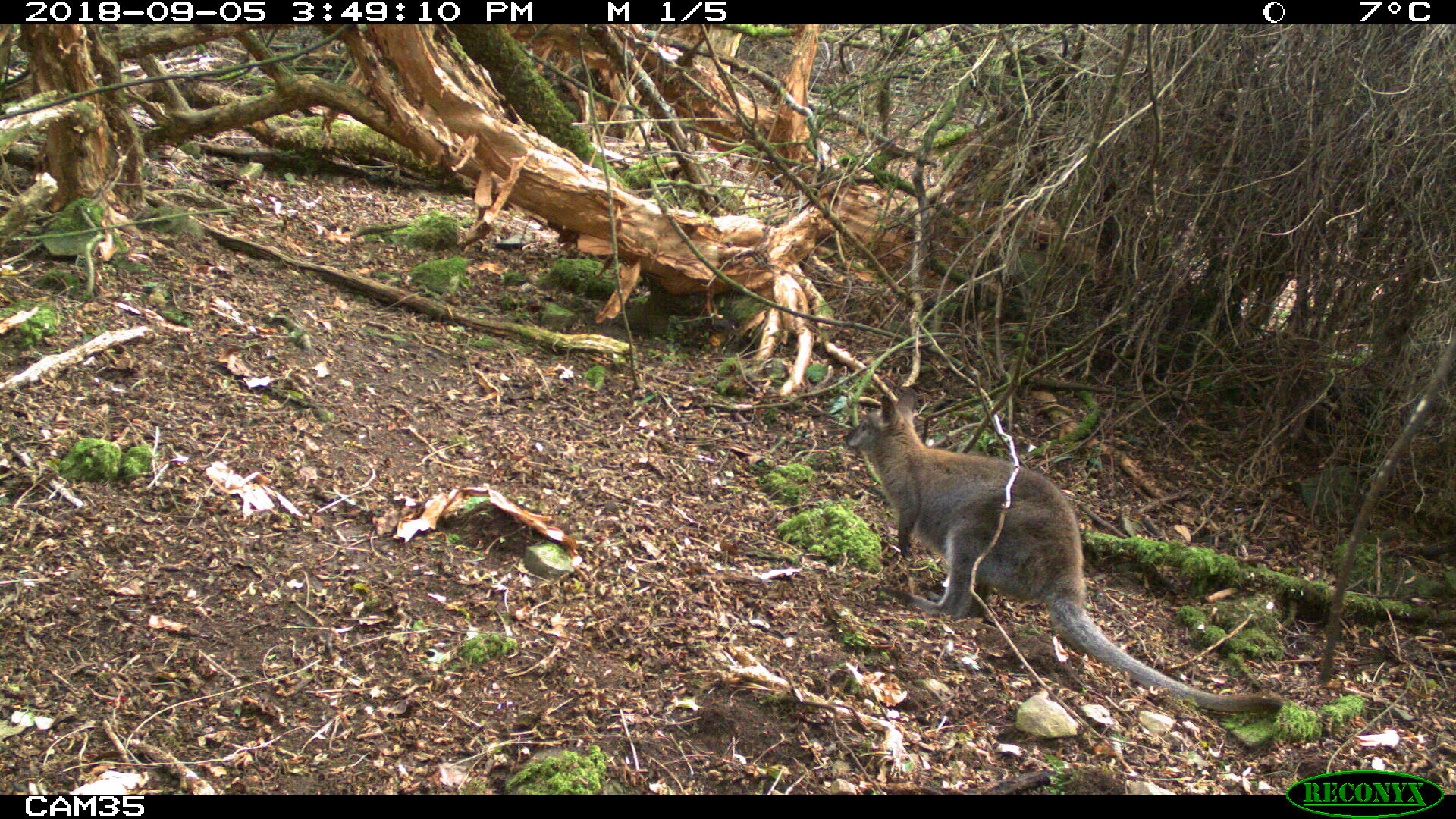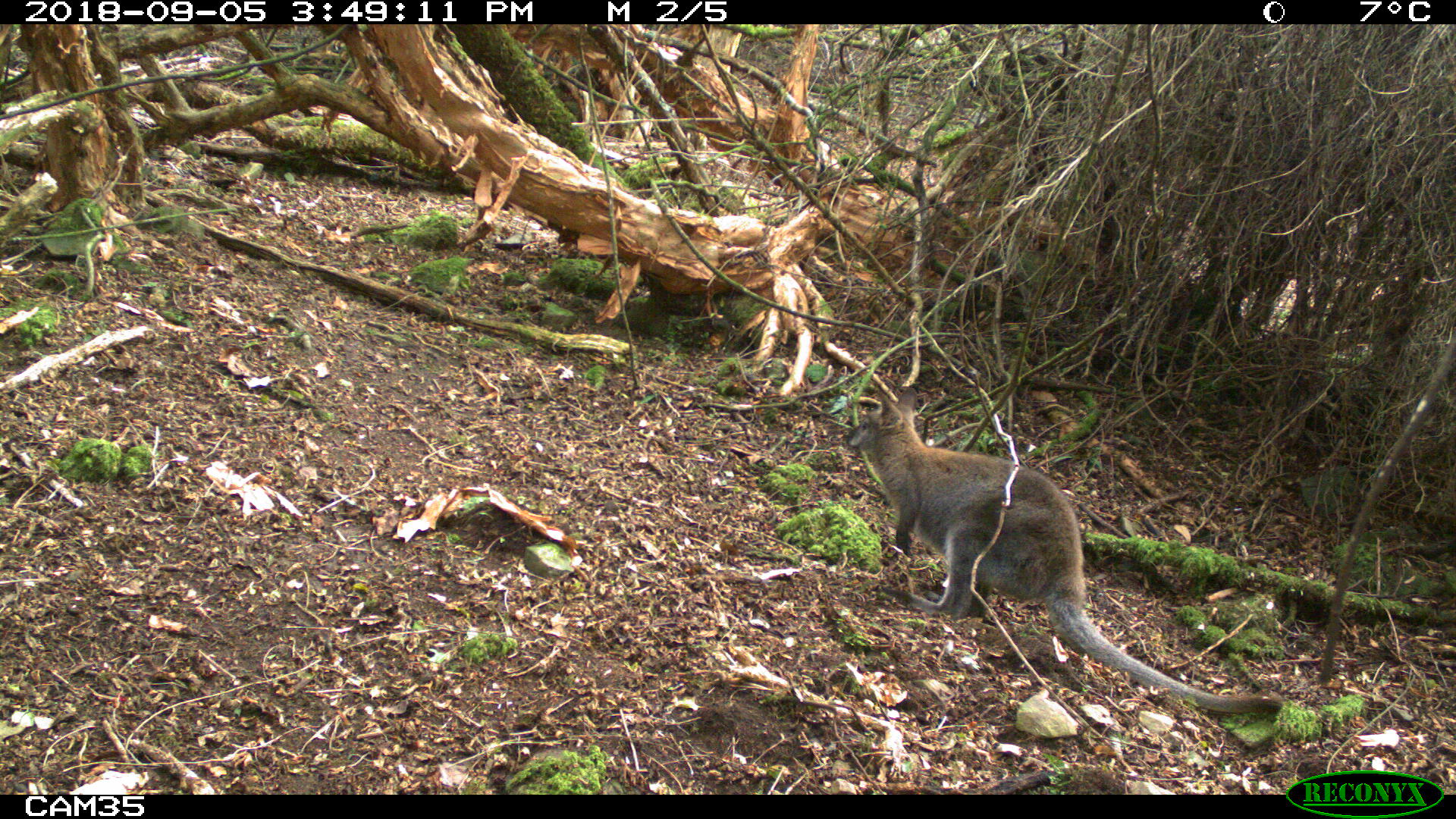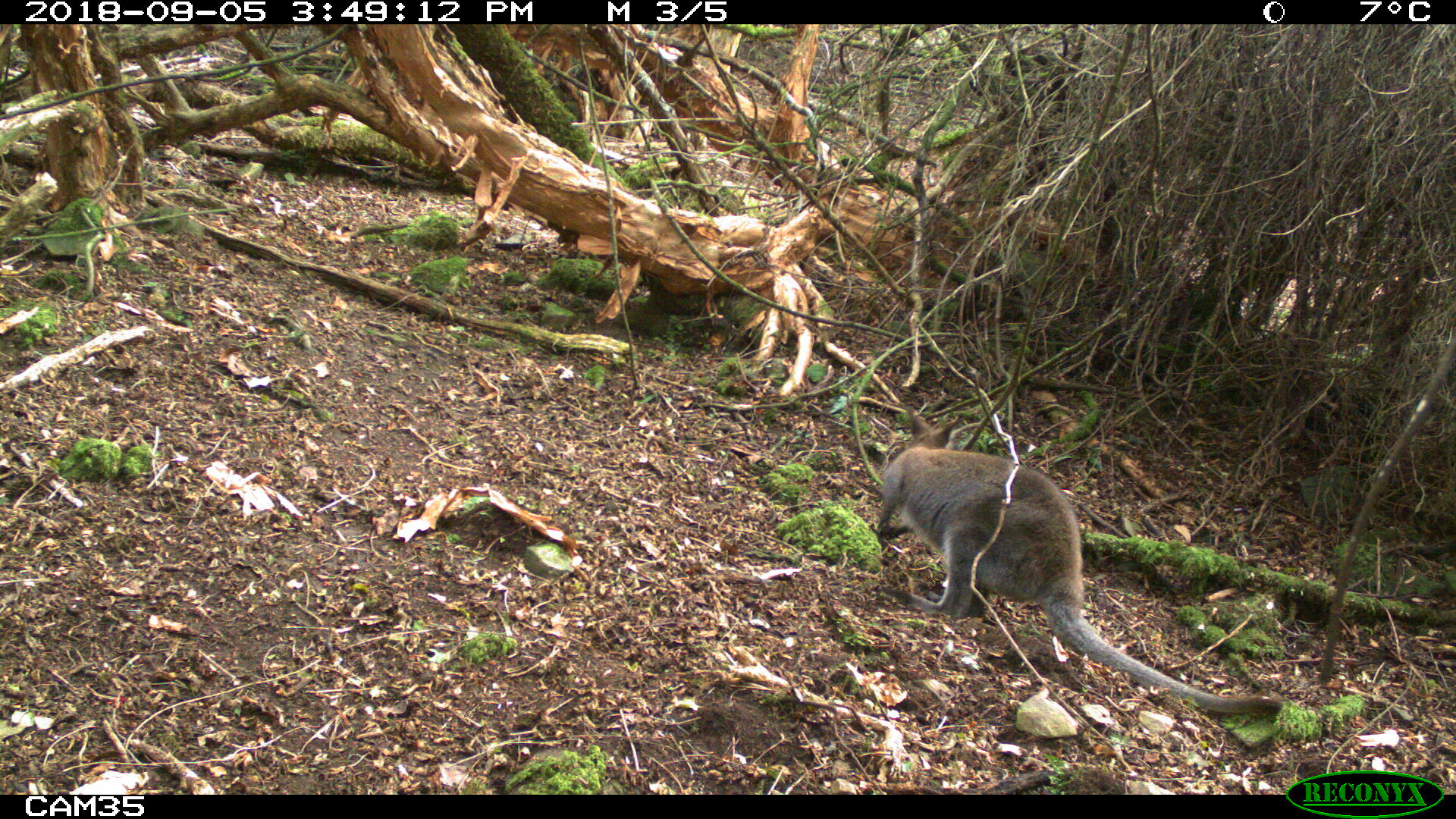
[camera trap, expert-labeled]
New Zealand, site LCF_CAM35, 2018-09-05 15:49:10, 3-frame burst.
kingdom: Animalia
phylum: Chordata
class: Mammalia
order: Diprotodontia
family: Macropodidae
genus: Notamacropus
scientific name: Notamacropus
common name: wallaby